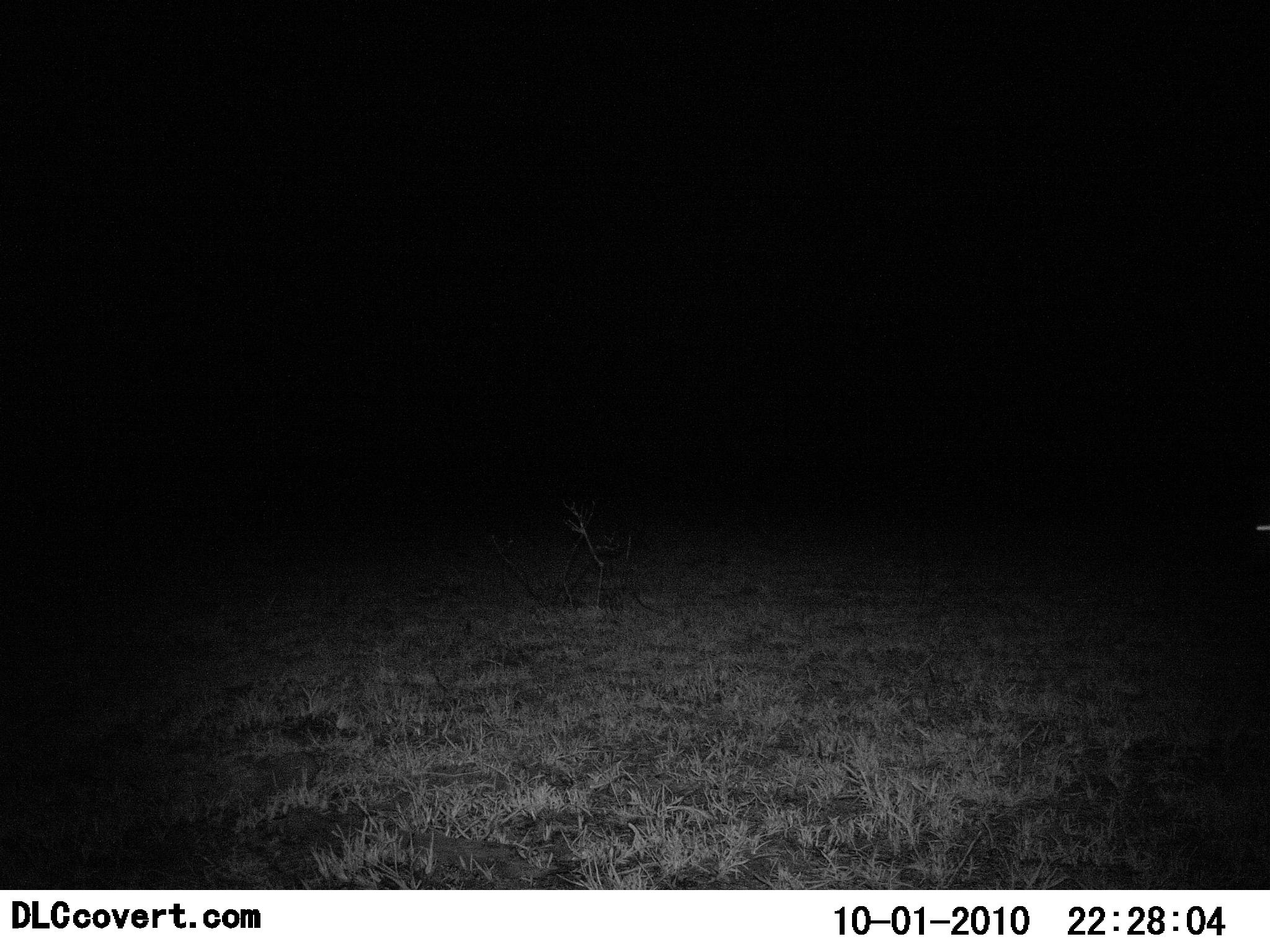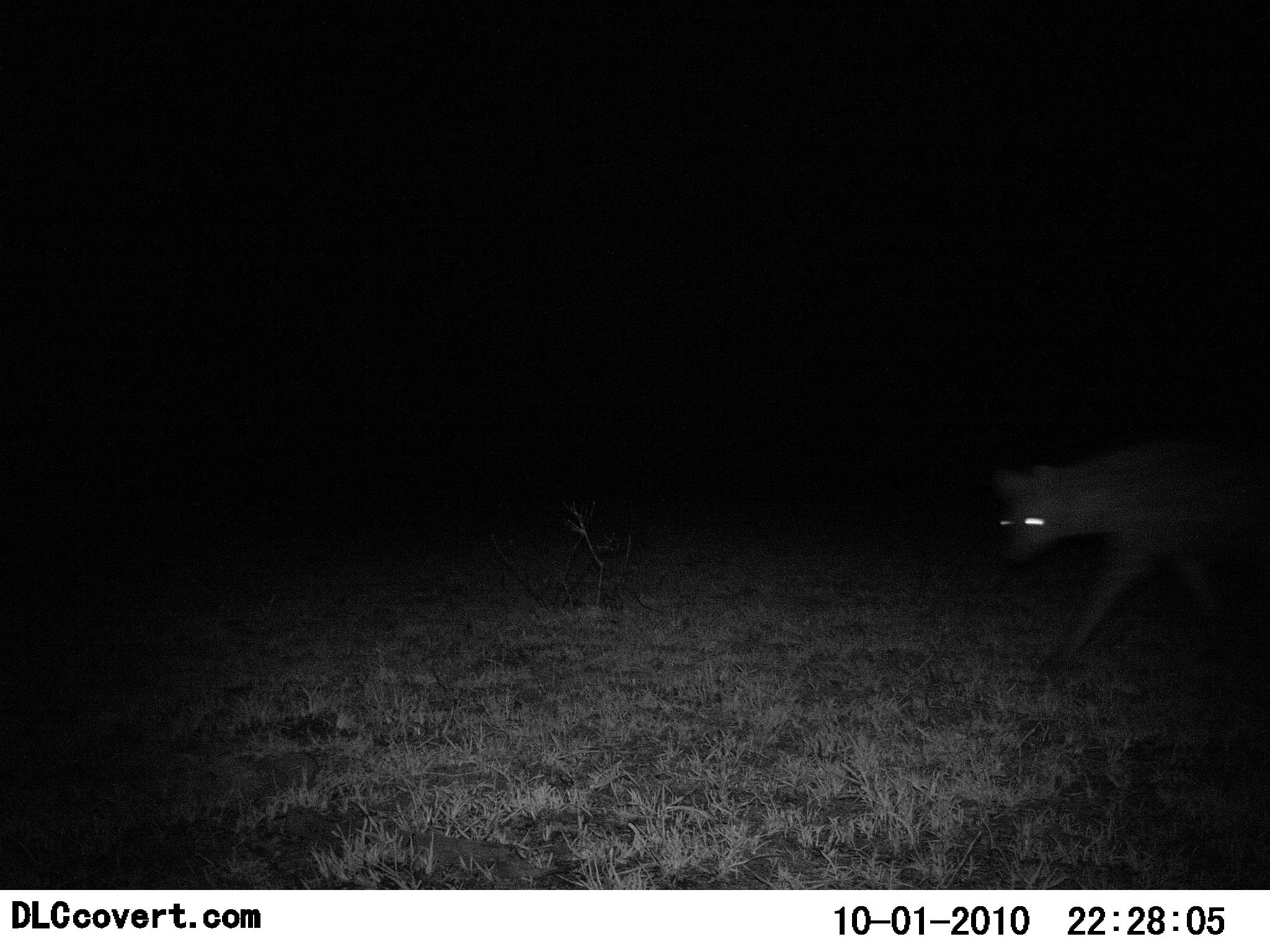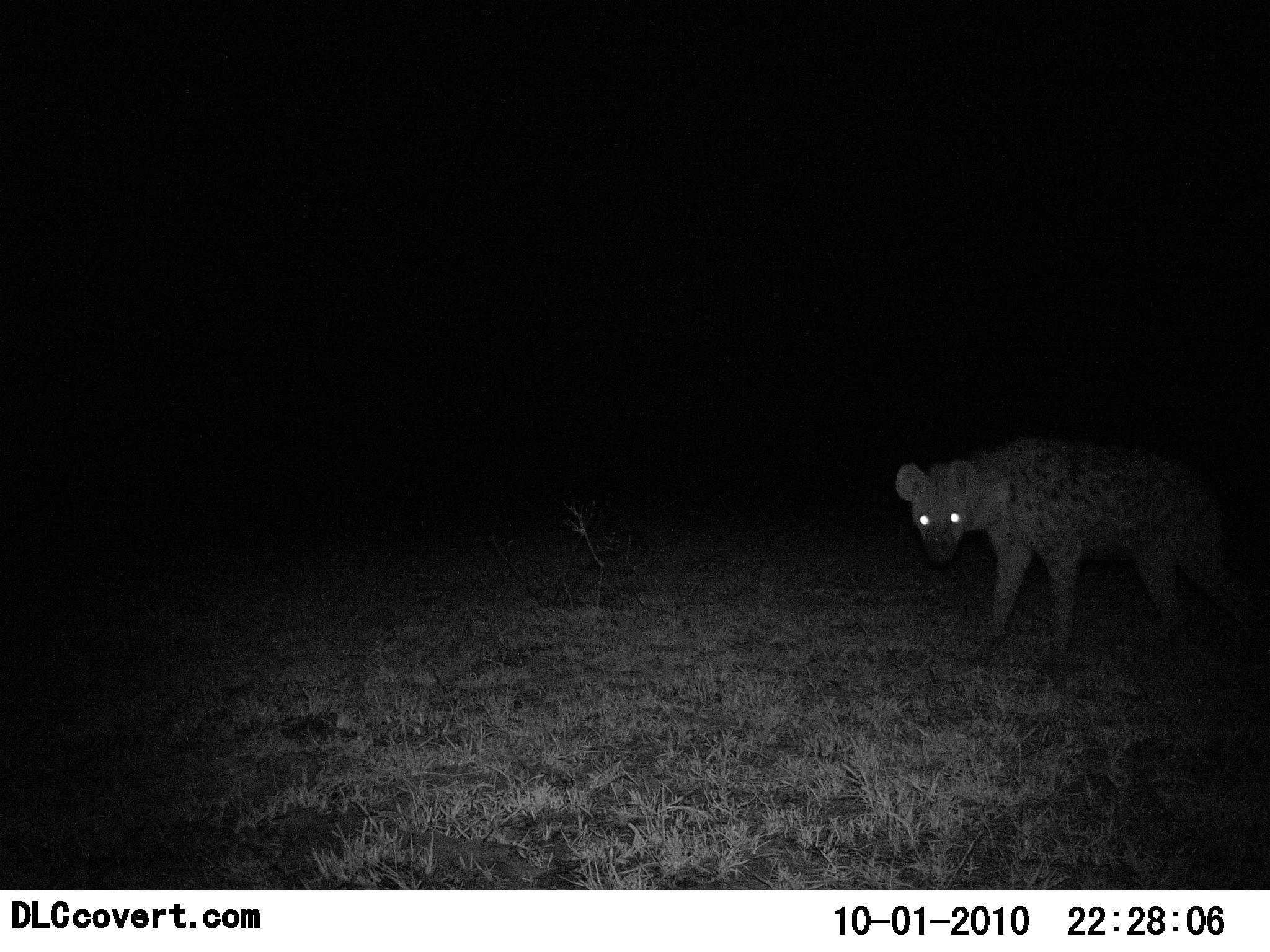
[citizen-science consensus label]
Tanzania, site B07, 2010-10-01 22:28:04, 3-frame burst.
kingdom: Animalia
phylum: Chordata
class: Mammalia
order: Carnivora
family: Hyaenidae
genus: Crocuta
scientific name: Crocuta crocuta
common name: spotted hyena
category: hyenaspotted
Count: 1.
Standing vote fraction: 19%.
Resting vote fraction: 0%.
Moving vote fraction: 100%.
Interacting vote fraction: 0%.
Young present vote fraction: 0%.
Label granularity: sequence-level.